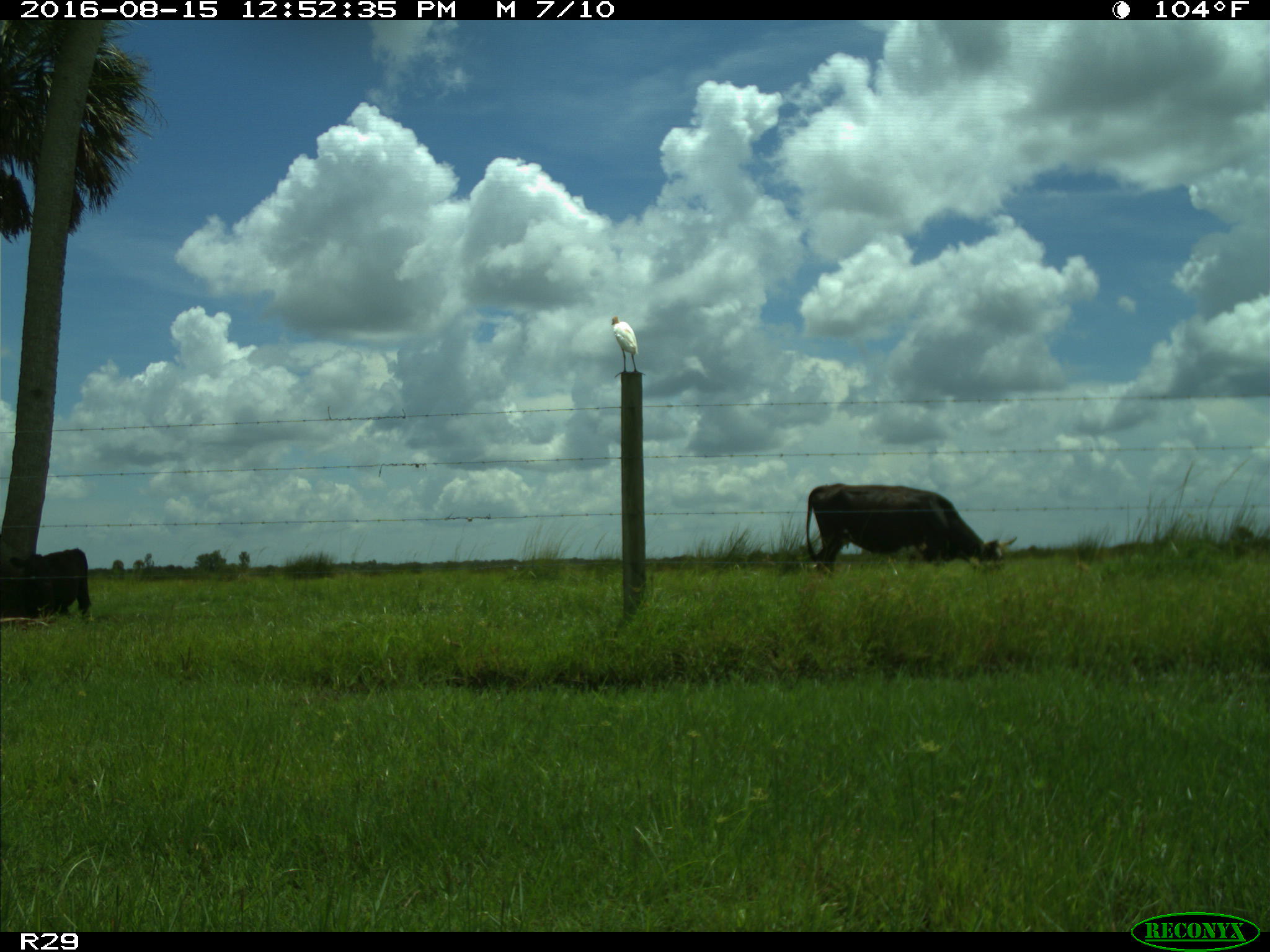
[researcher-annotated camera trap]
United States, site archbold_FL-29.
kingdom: Animalia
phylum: Chordata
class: Mammalia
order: Artiodactyla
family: Bovidae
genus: Bos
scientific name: Bos taurus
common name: domestic cow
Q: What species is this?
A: Bos taurus (domestic cow).